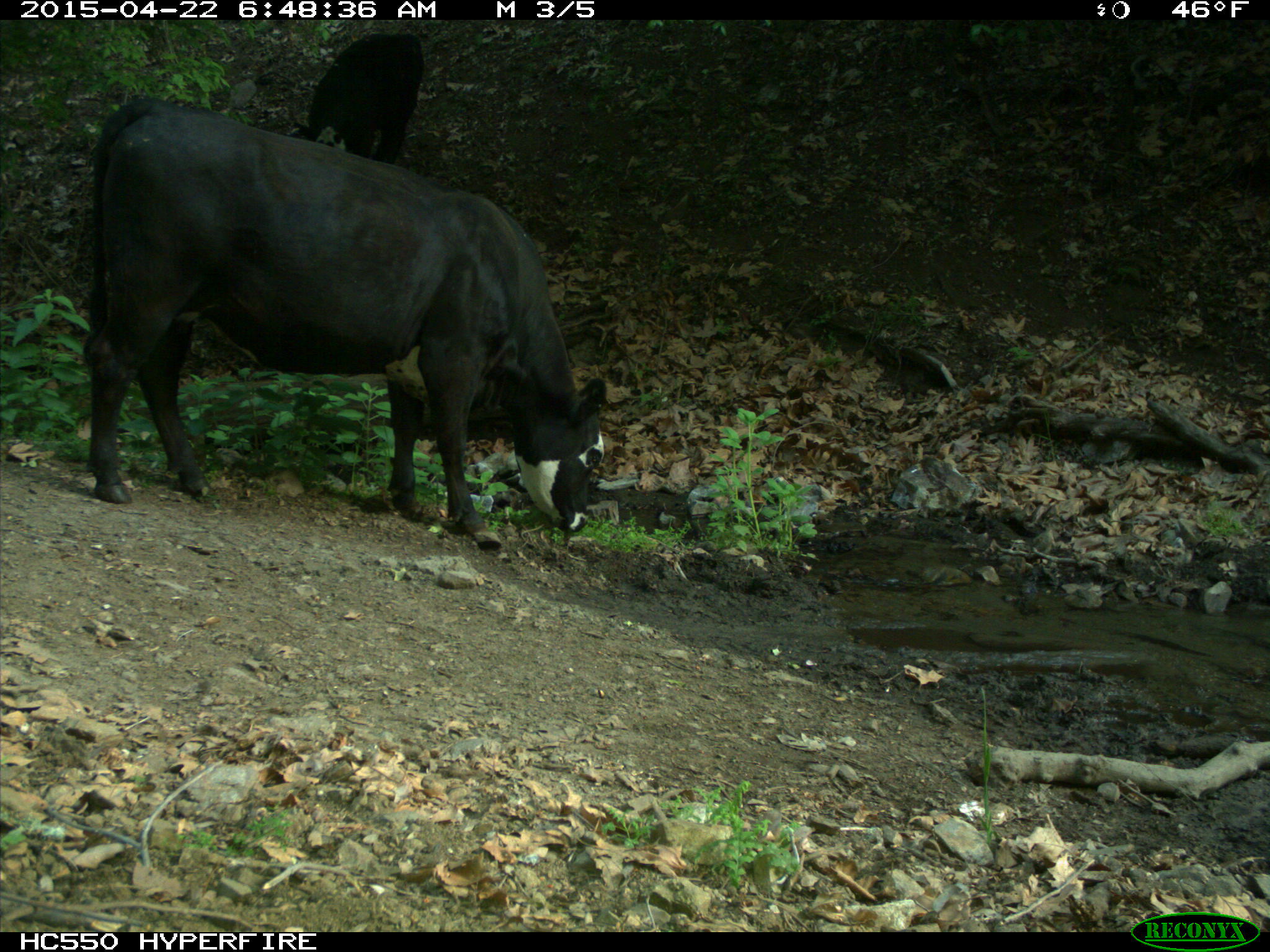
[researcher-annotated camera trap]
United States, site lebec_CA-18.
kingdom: Animalia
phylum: Chordata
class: Mammalia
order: Artiodactyla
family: Bovidae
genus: Bos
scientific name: Bos taurus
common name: domestic cow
Bos taurus (domestic cow).